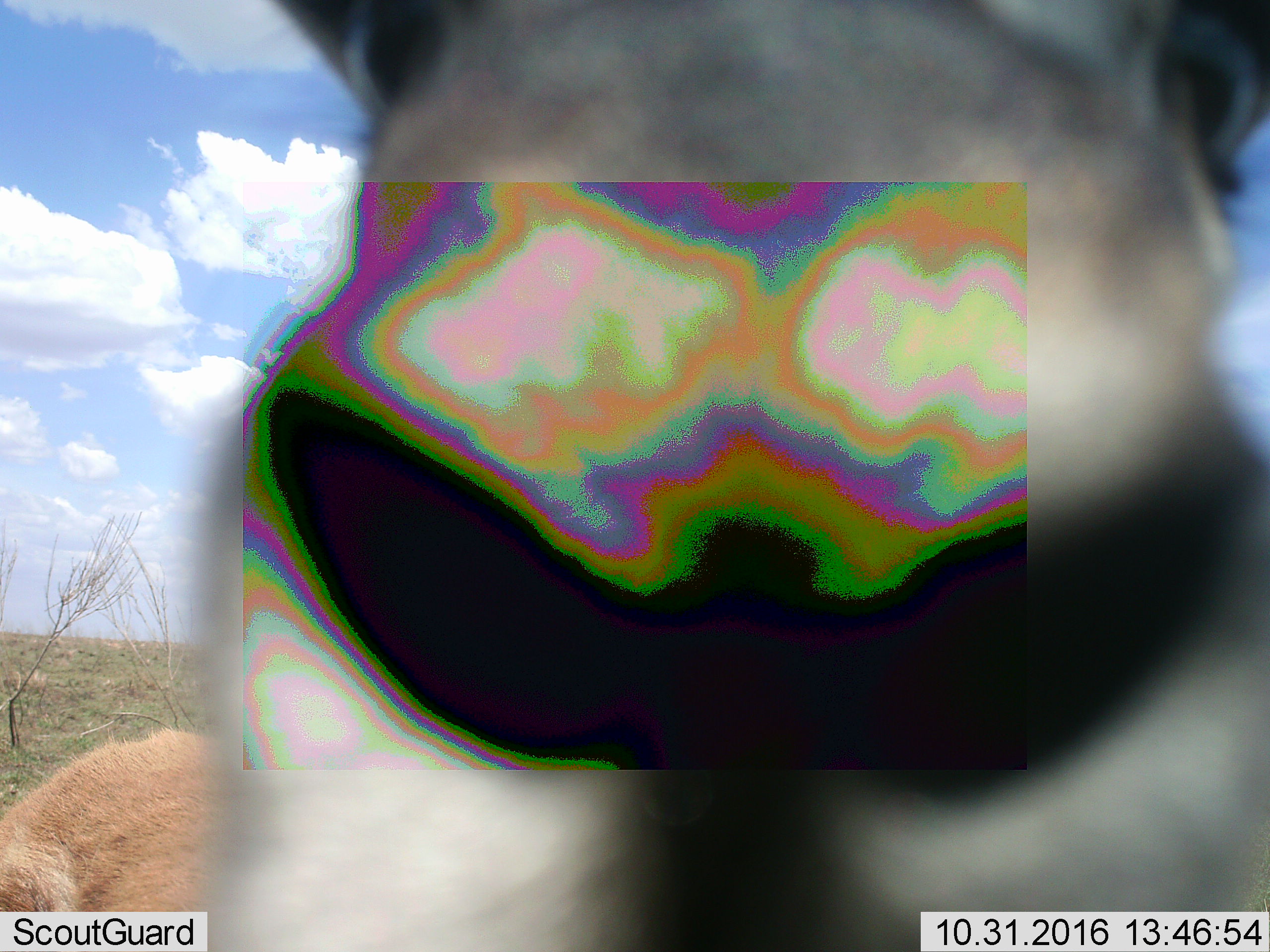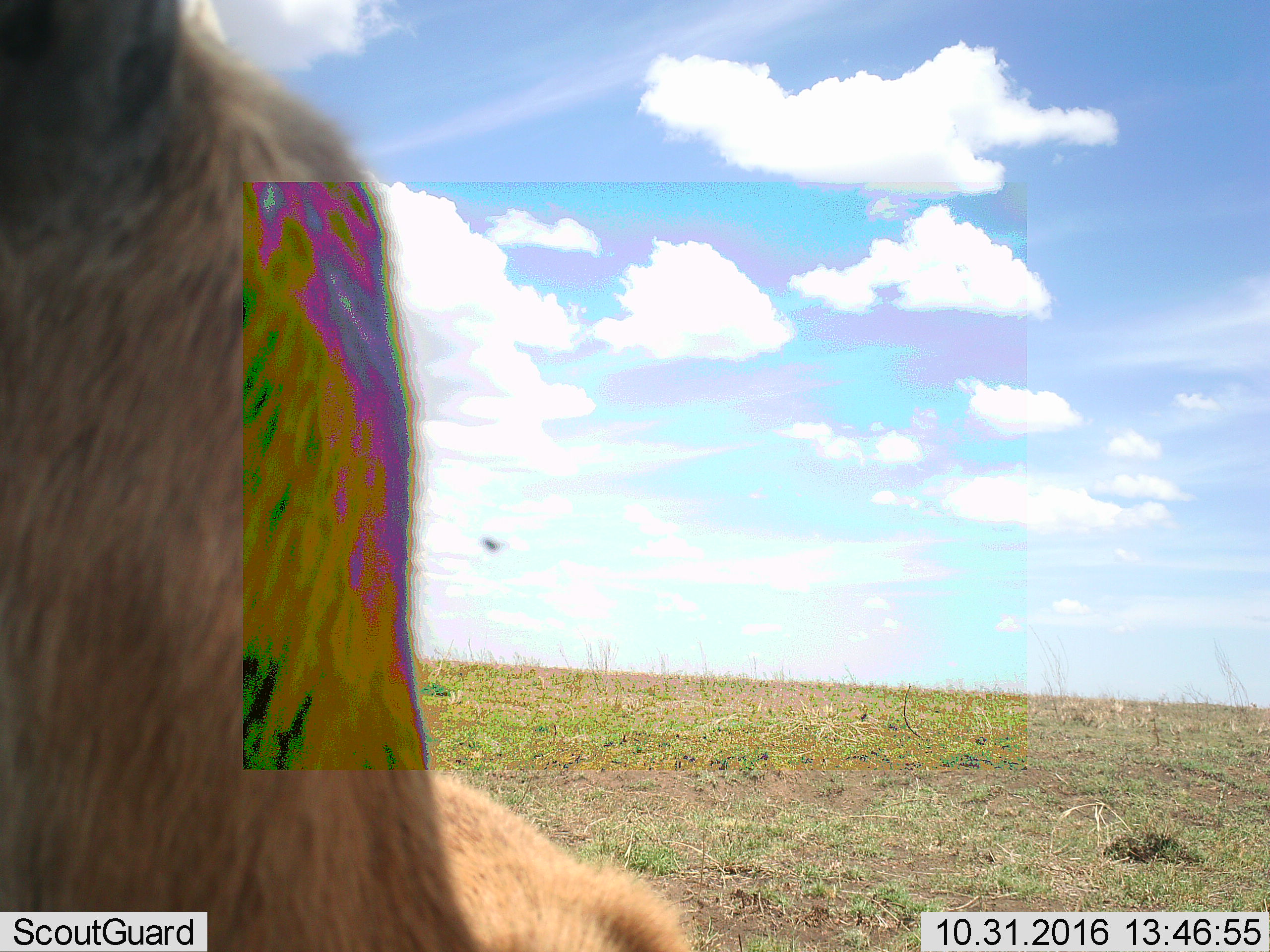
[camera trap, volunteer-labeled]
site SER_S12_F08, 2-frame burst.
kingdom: Animalia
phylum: Chordata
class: Mammalia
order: Artiodactyla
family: Bovidae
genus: Eudorcas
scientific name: Eudorcas thomsonii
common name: thomson's gazelle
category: gazellethomsons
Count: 1.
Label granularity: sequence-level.